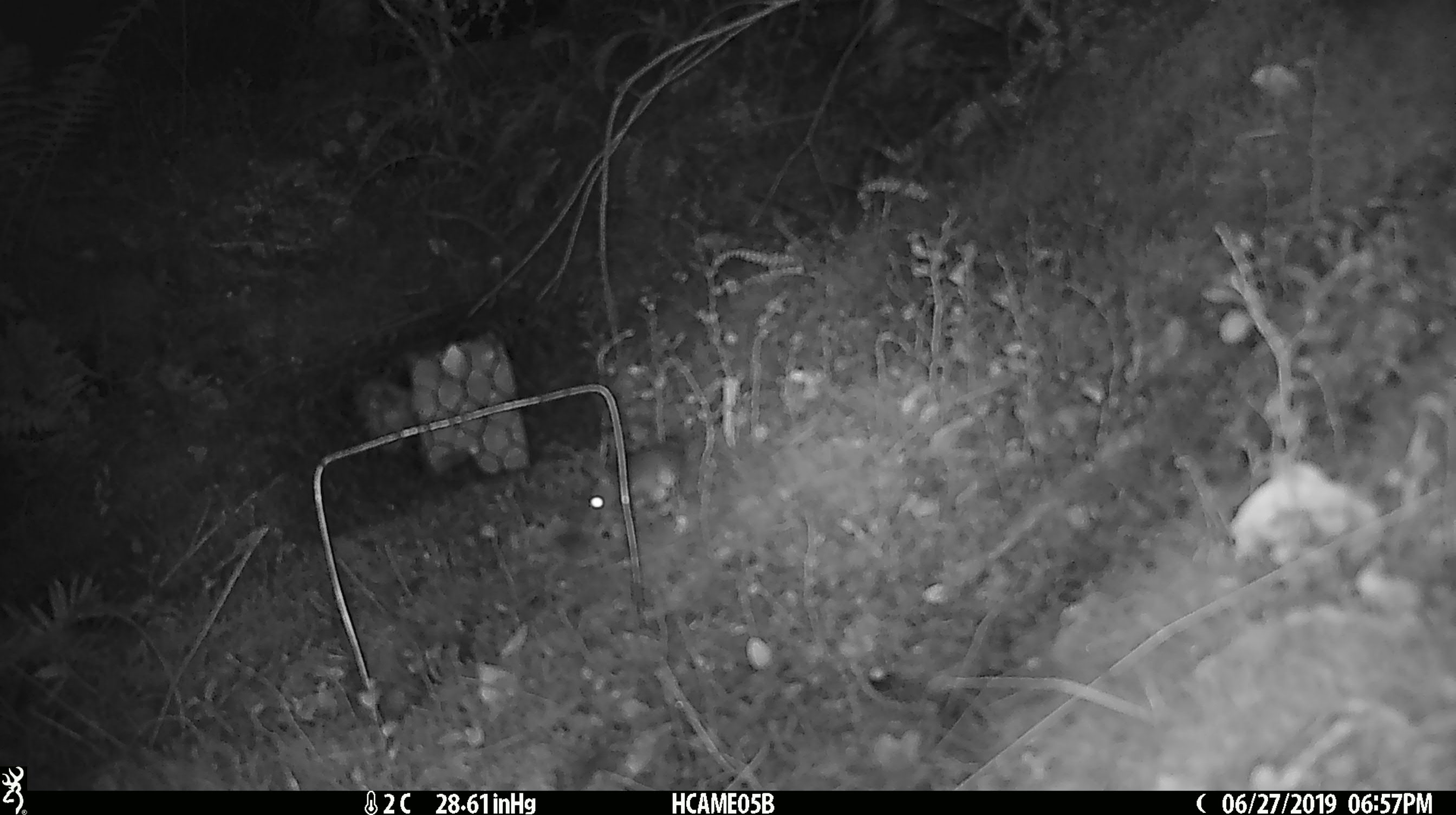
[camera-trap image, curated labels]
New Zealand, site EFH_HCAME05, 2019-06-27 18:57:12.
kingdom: Animalia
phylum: Chordata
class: Mammalia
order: Rodentia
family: Muridae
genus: Mus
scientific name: Mus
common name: mouse